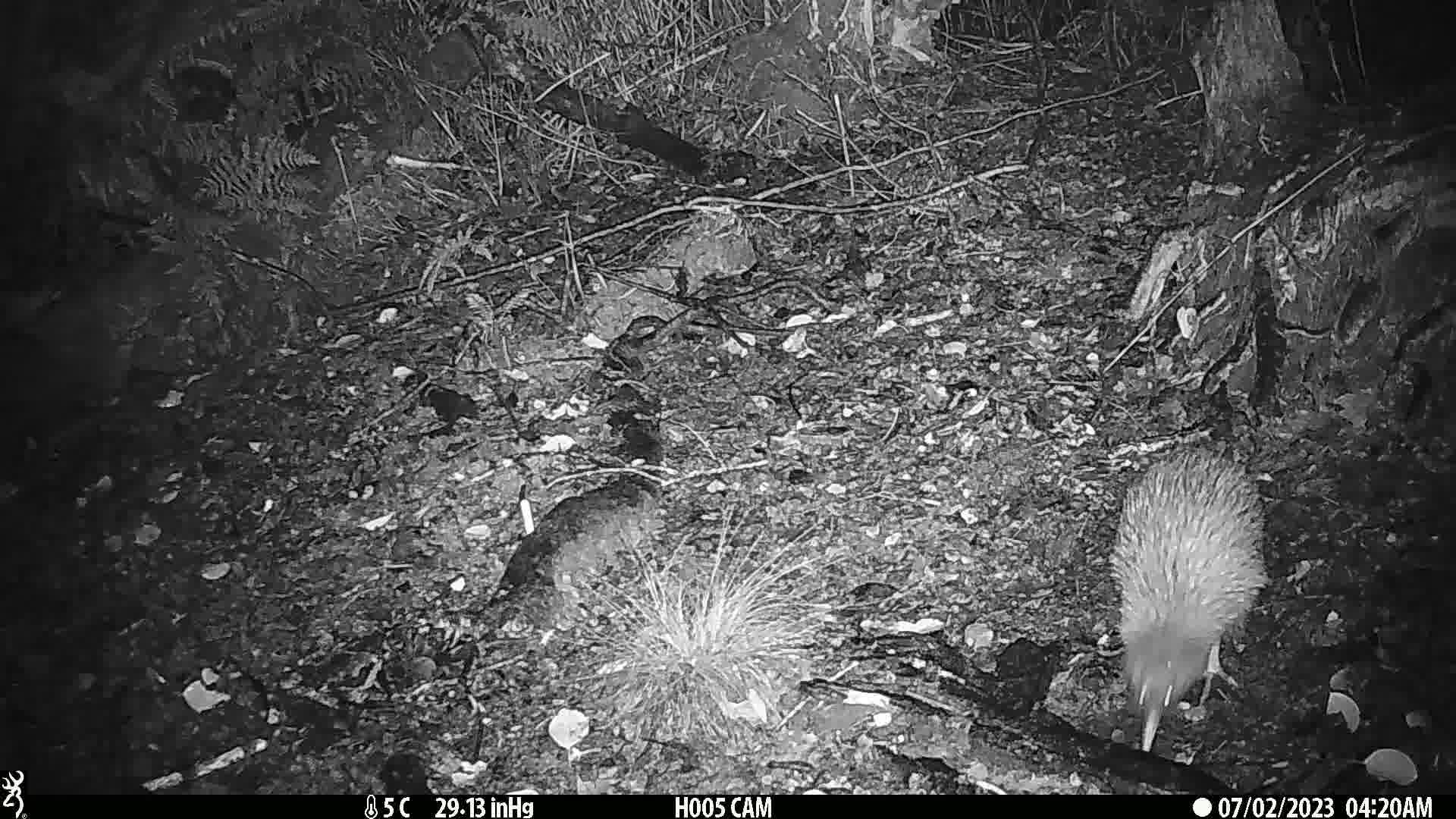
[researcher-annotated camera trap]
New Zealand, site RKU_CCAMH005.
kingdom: Animalia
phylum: Chordata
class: Aves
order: Apterygiformes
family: Apterygidae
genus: Apteryx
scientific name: Apteryx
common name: kiwi